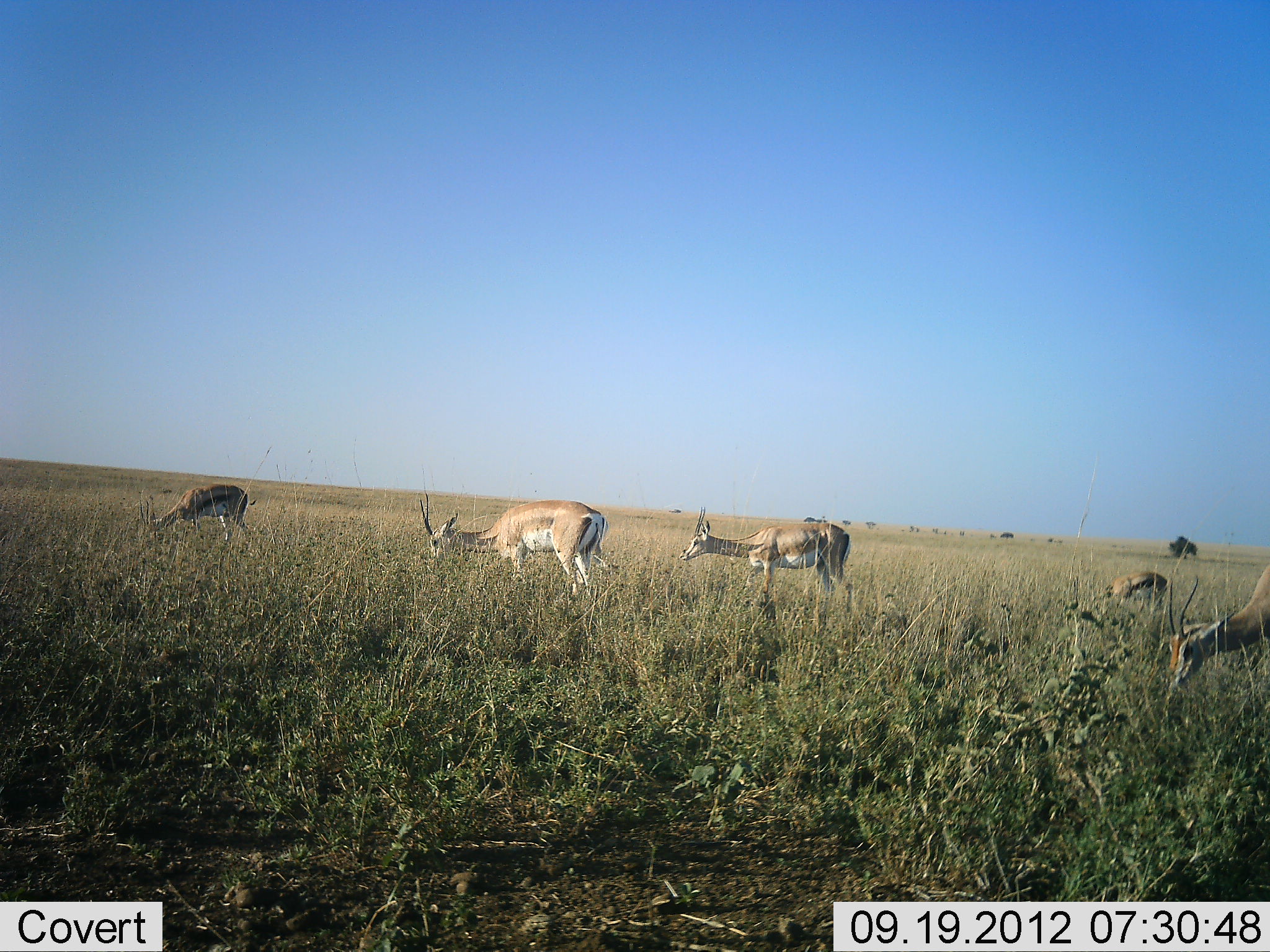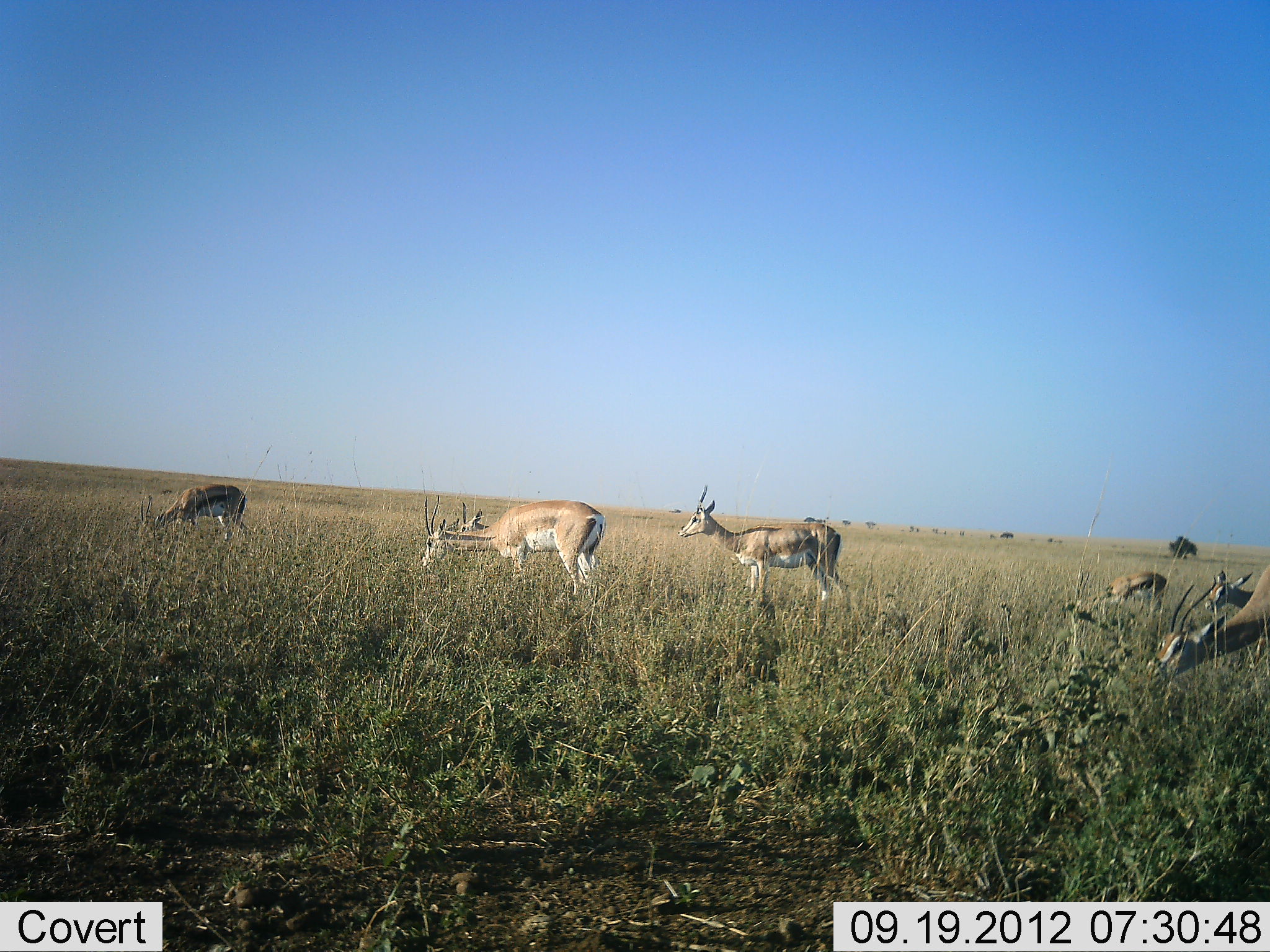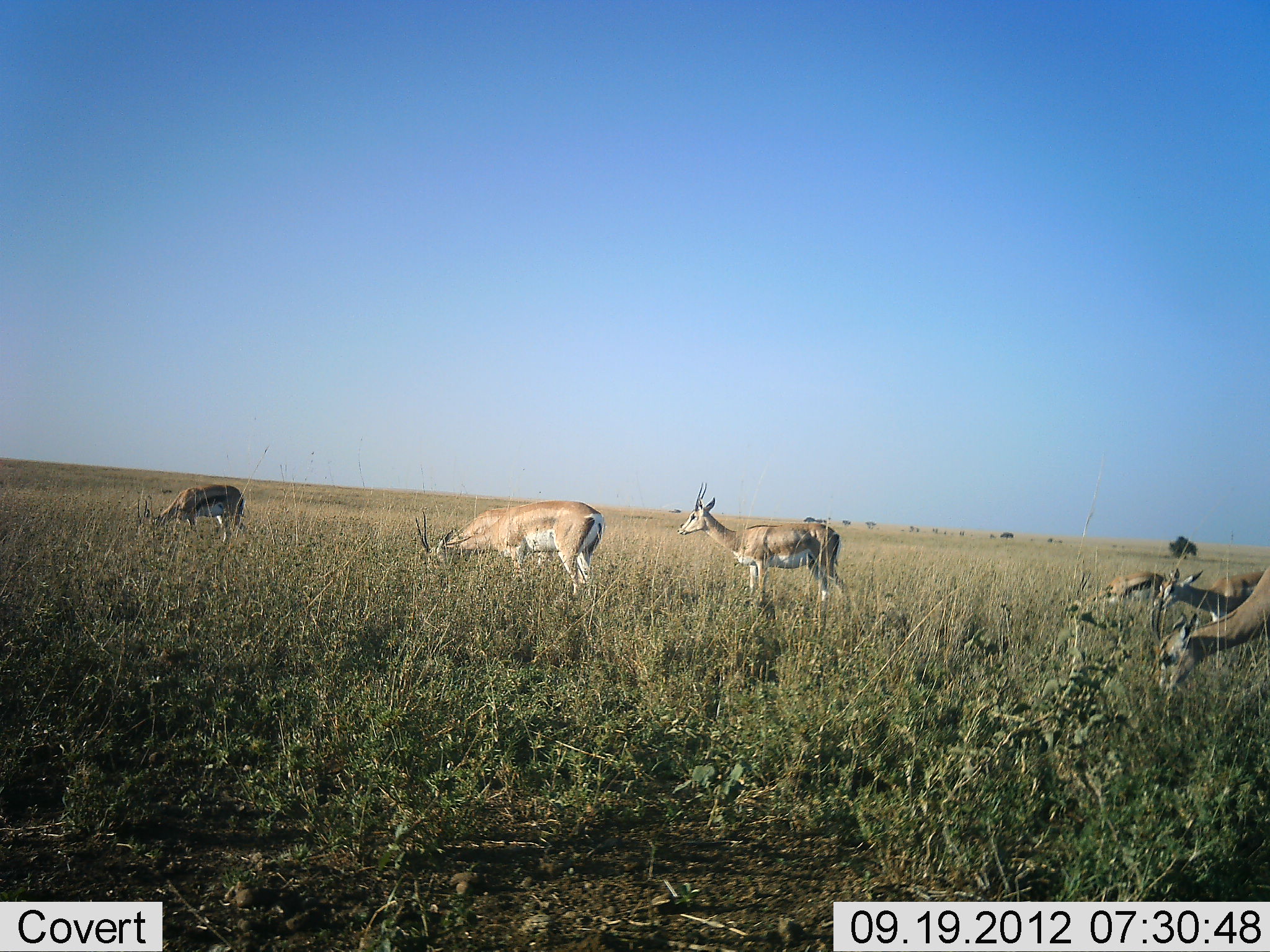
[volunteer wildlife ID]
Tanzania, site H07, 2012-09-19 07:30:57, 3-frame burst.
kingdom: Animalia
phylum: Chordata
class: Mammalia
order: Artiodactyla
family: Bovidae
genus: Nanger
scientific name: Nanger granti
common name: grant's gazelle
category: gazellegrants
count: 7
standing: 50%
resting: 0%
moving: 11%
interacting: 0%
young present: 6%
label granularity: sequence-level